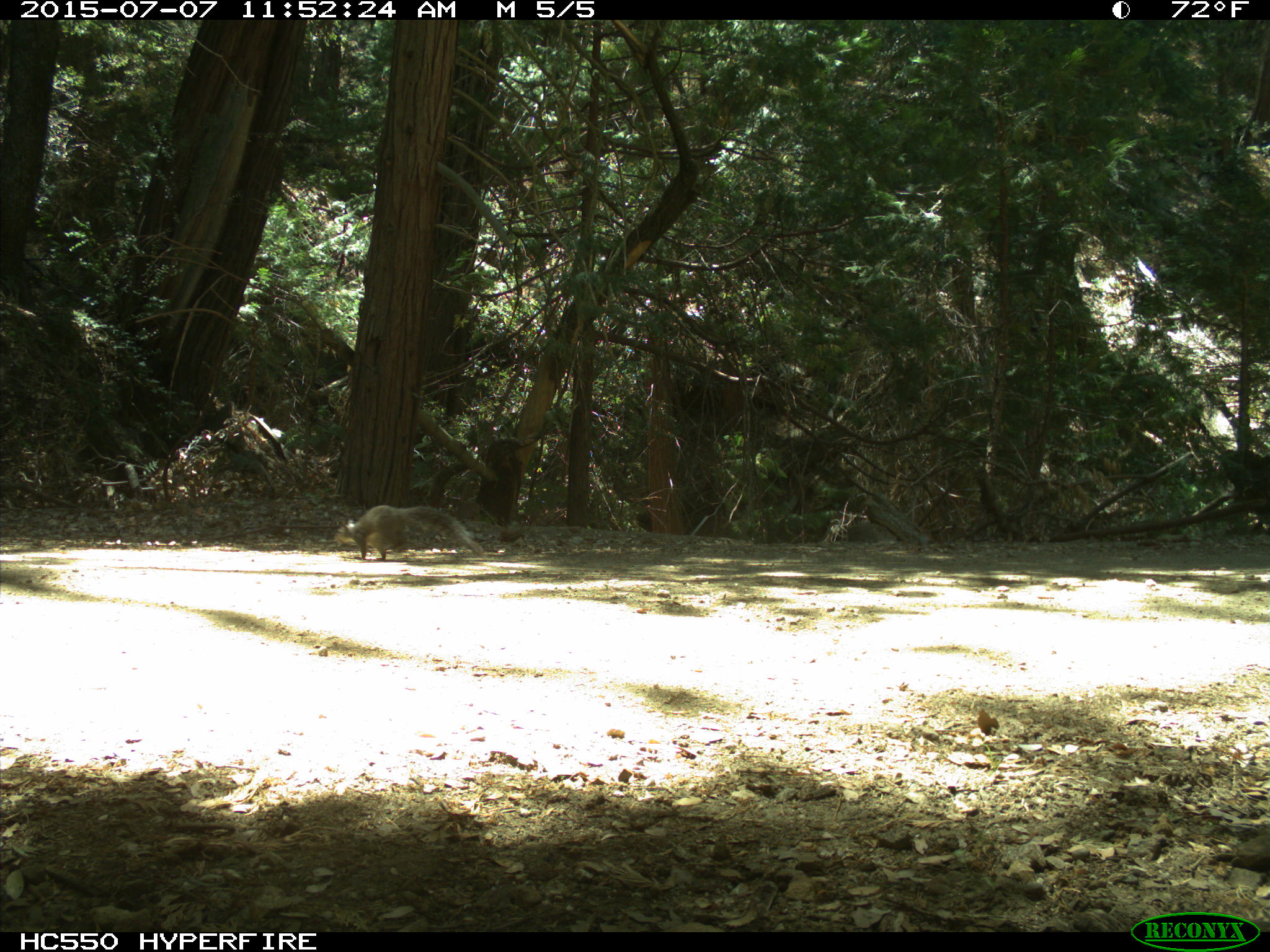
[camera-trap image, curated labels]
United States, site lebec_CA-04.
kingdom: Animalia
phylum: Chordata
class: Mammalia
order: Rodentia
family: Sciuridae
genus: Sciurus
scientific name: Sciurus carolinensis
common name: eastern gray squirrel